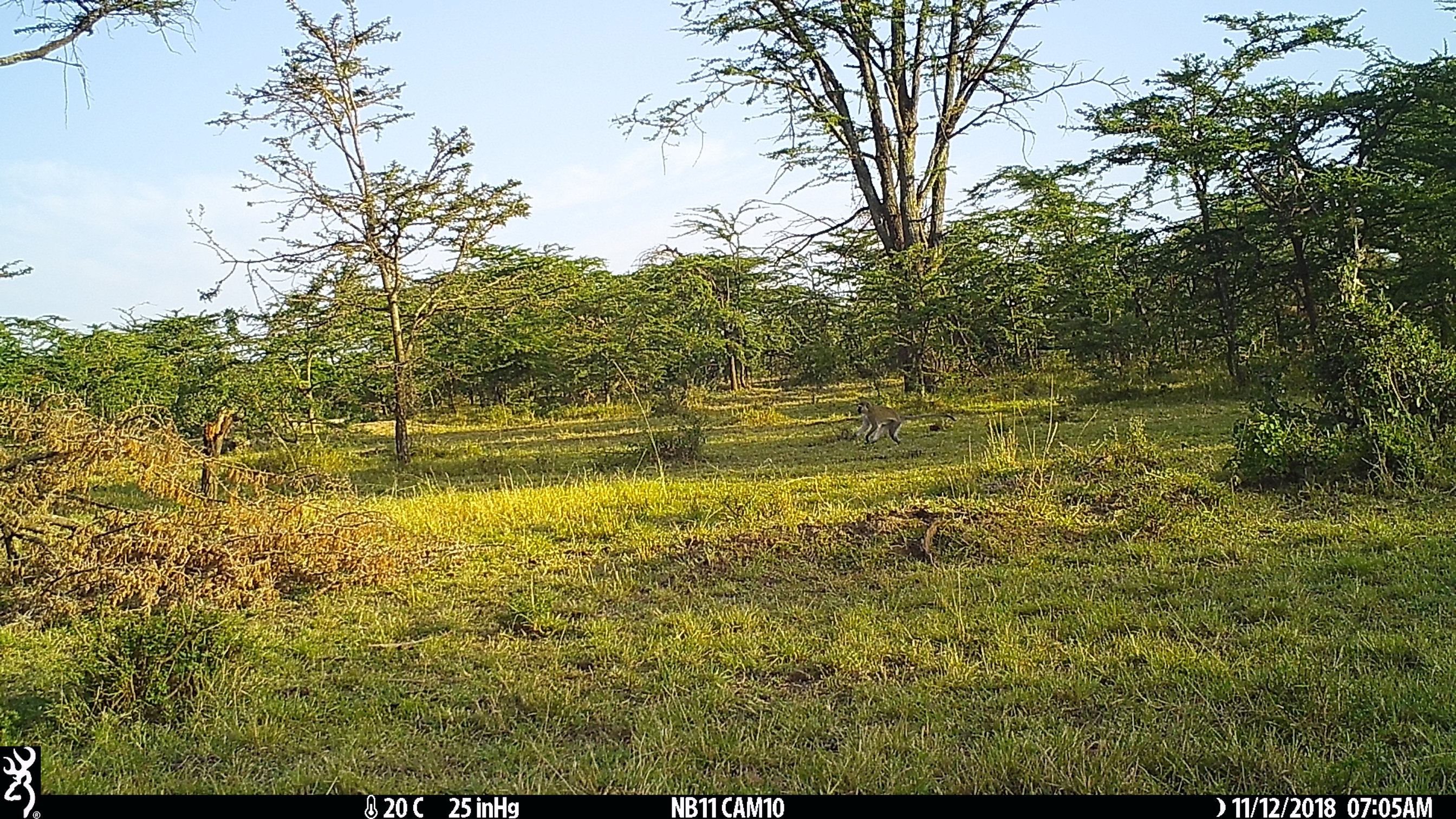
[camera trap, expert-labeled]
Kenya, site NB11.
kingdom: Animalia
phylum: Chordata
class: Mammalia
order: Primates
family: Cercopithecidae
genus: Chlorocebus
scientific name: Chlorocebus pygerythrus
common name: vervet monkey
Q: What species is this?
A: Vervet monkey (Chlorocebus pygerythrus).